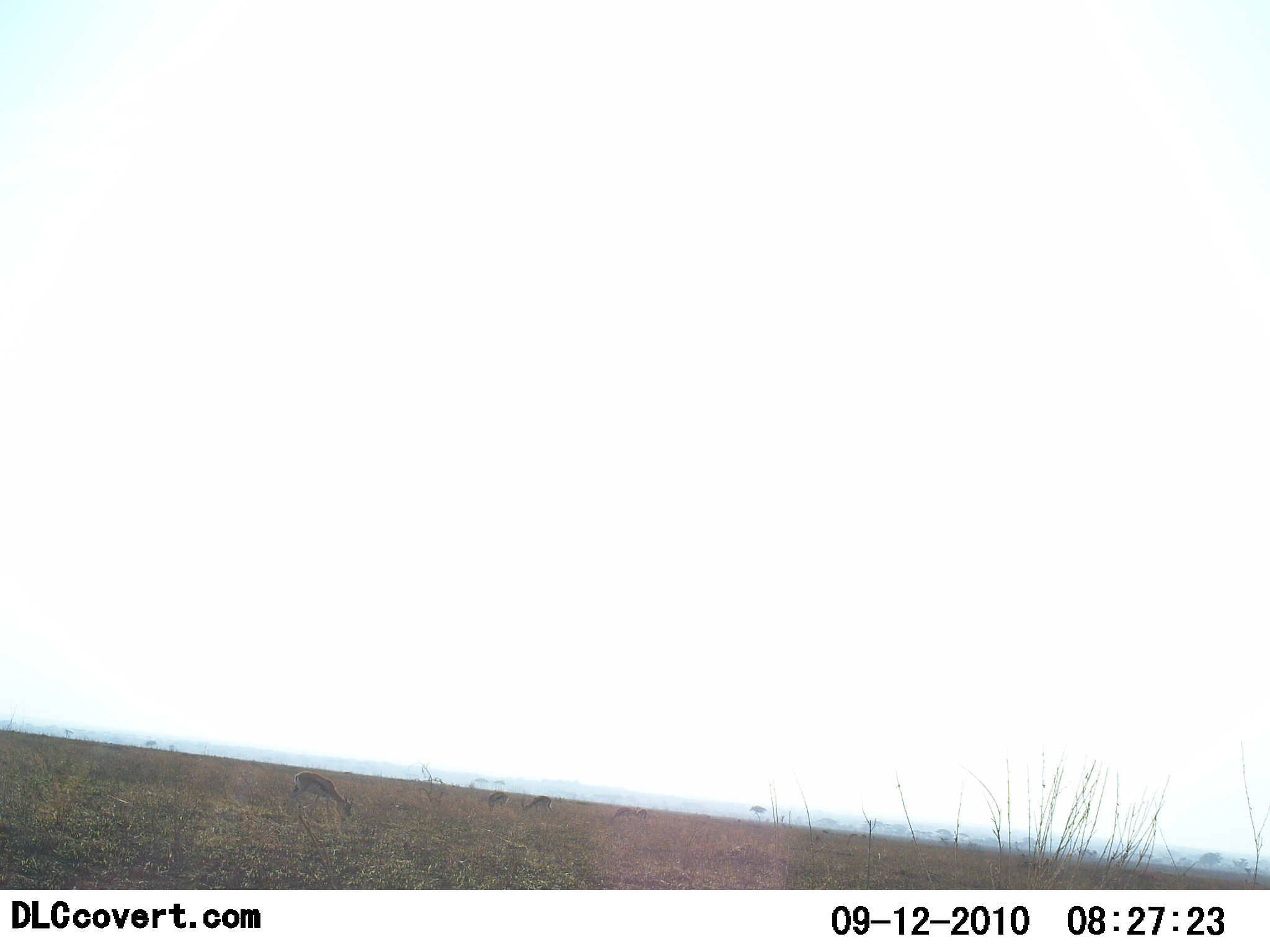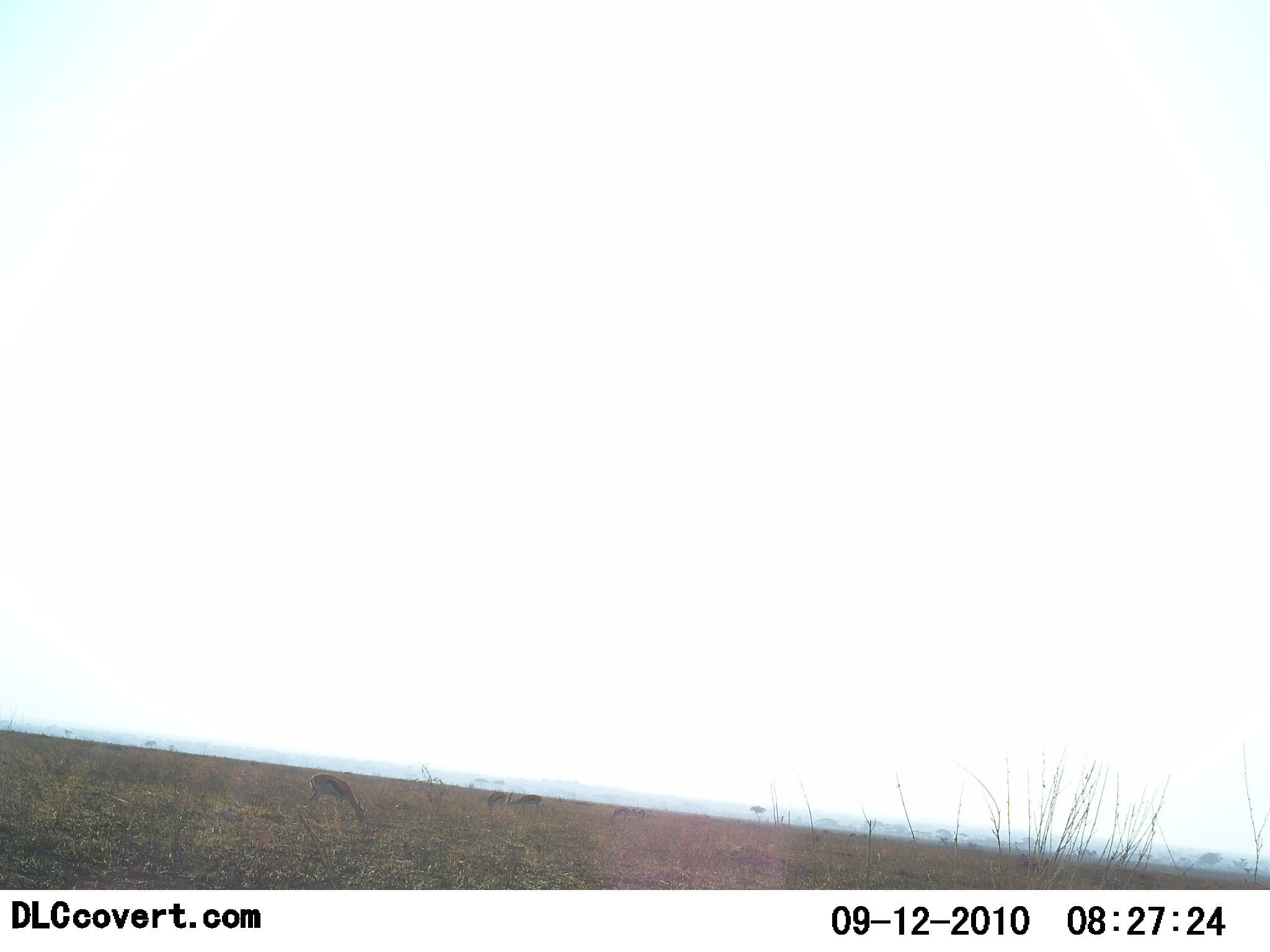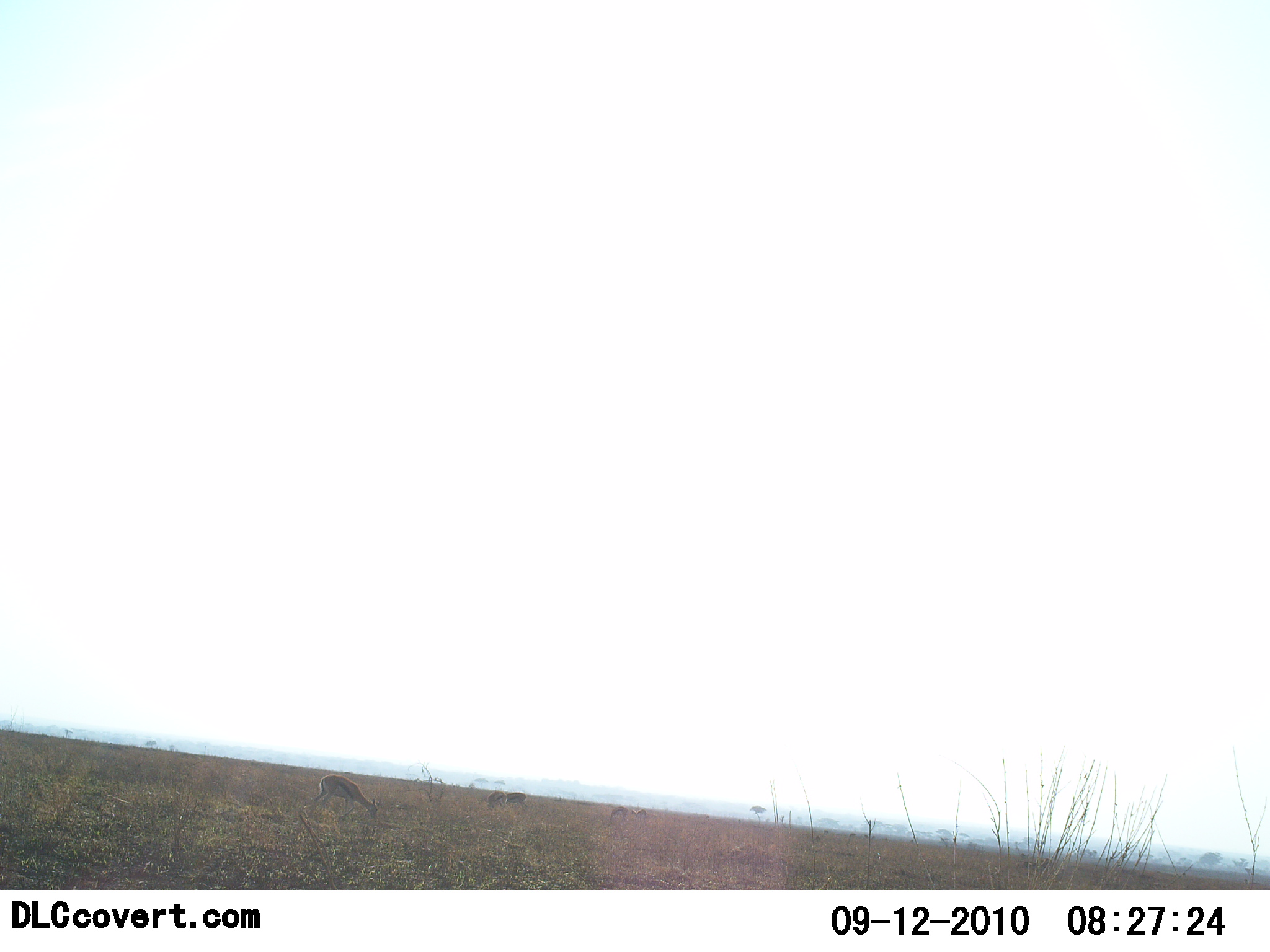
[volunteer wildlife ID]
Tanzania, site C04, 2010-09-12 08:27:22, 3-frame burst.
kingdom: Animalia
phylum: Chordata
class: Mammalia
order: Artiodactyla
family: Bovidae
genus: Eudorcas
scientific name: Eudorcas thomsonii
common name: thomson's gazelle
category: gazellethomsons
Gazellethomsons (thomson's gazelle) (Eudorcas thomsonii), count 4. Behavior (volunteer vote fractions): standing 28%, resting 0%, moving 6%, interacting 0%. Young present (vote fraction): 0%. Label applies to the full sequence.